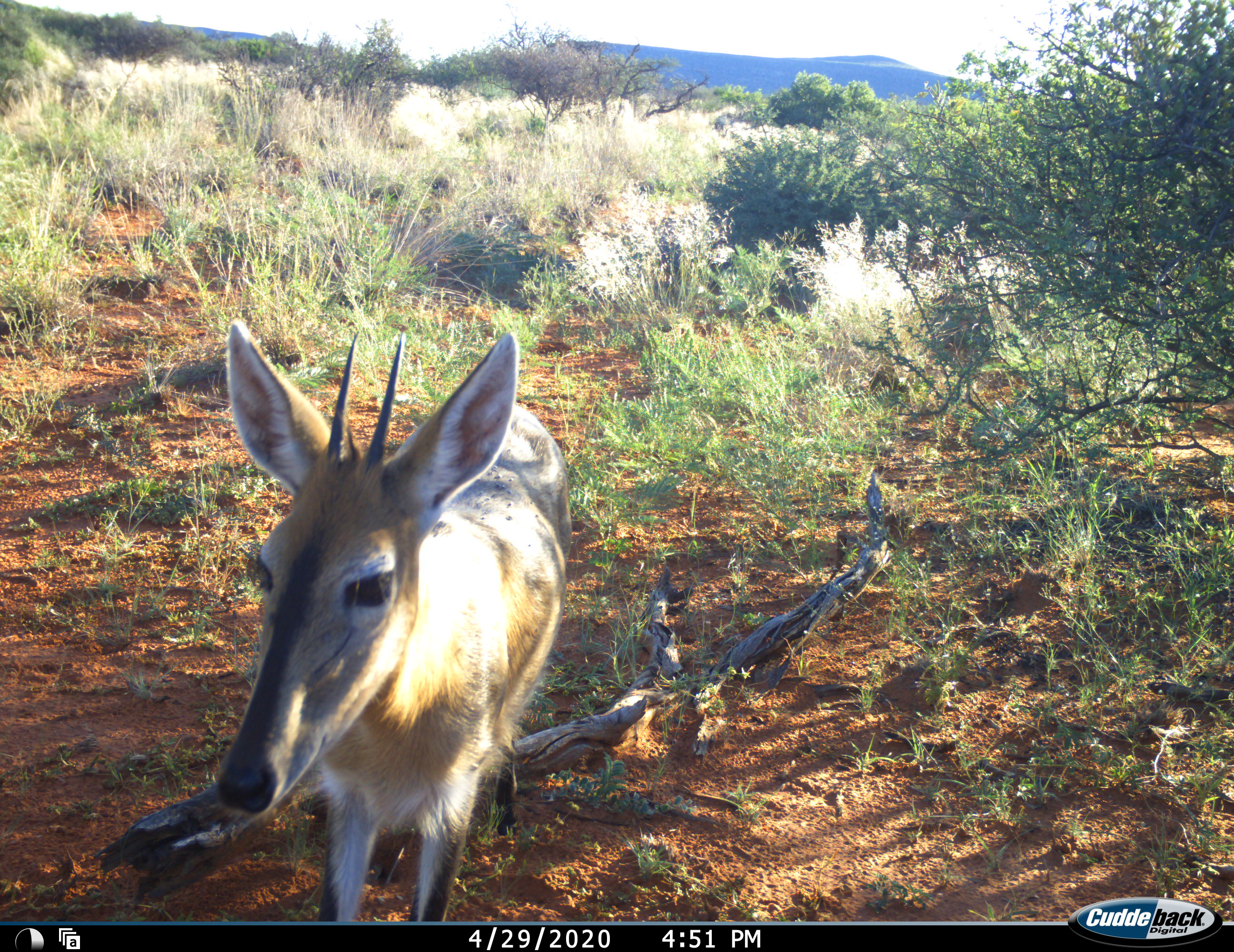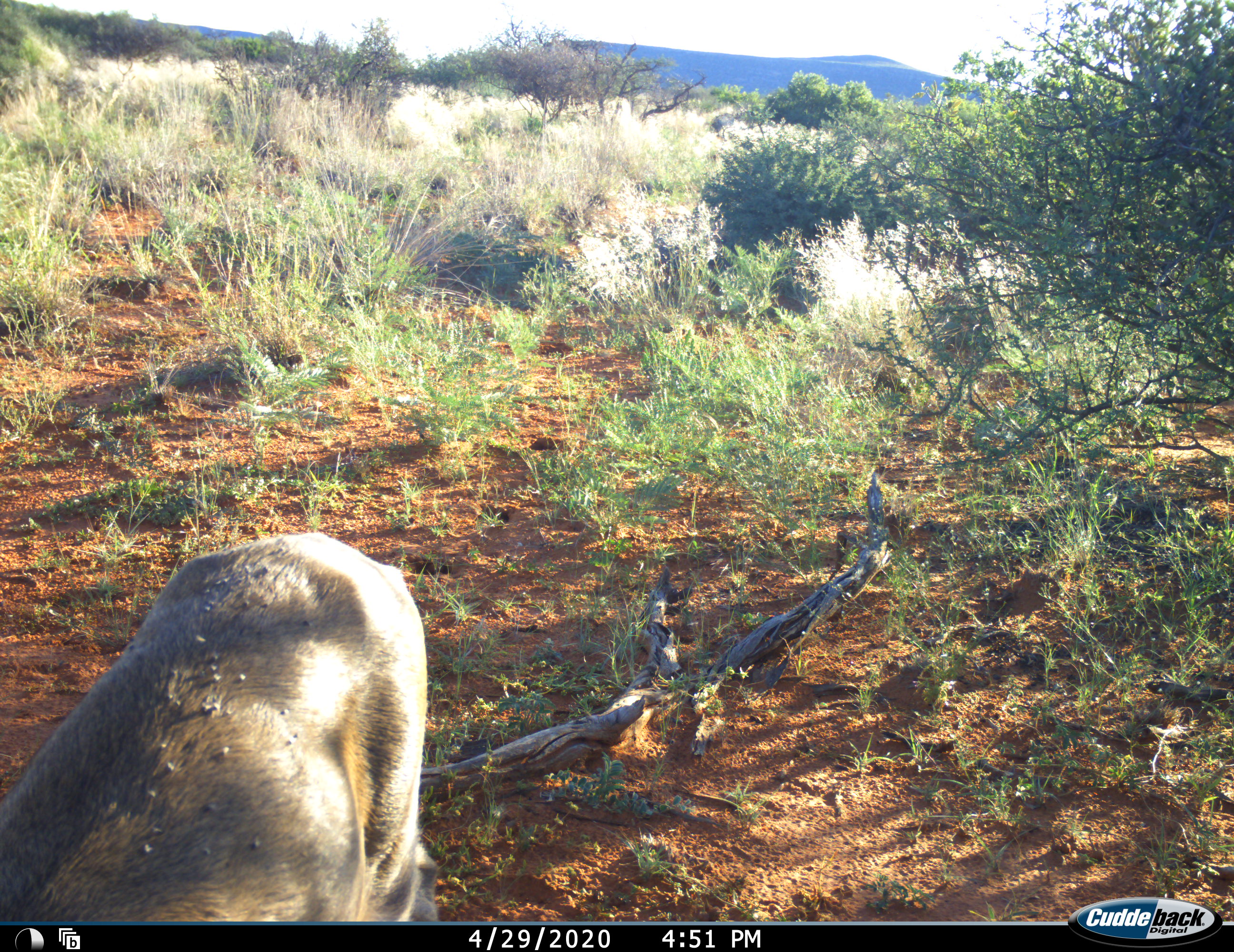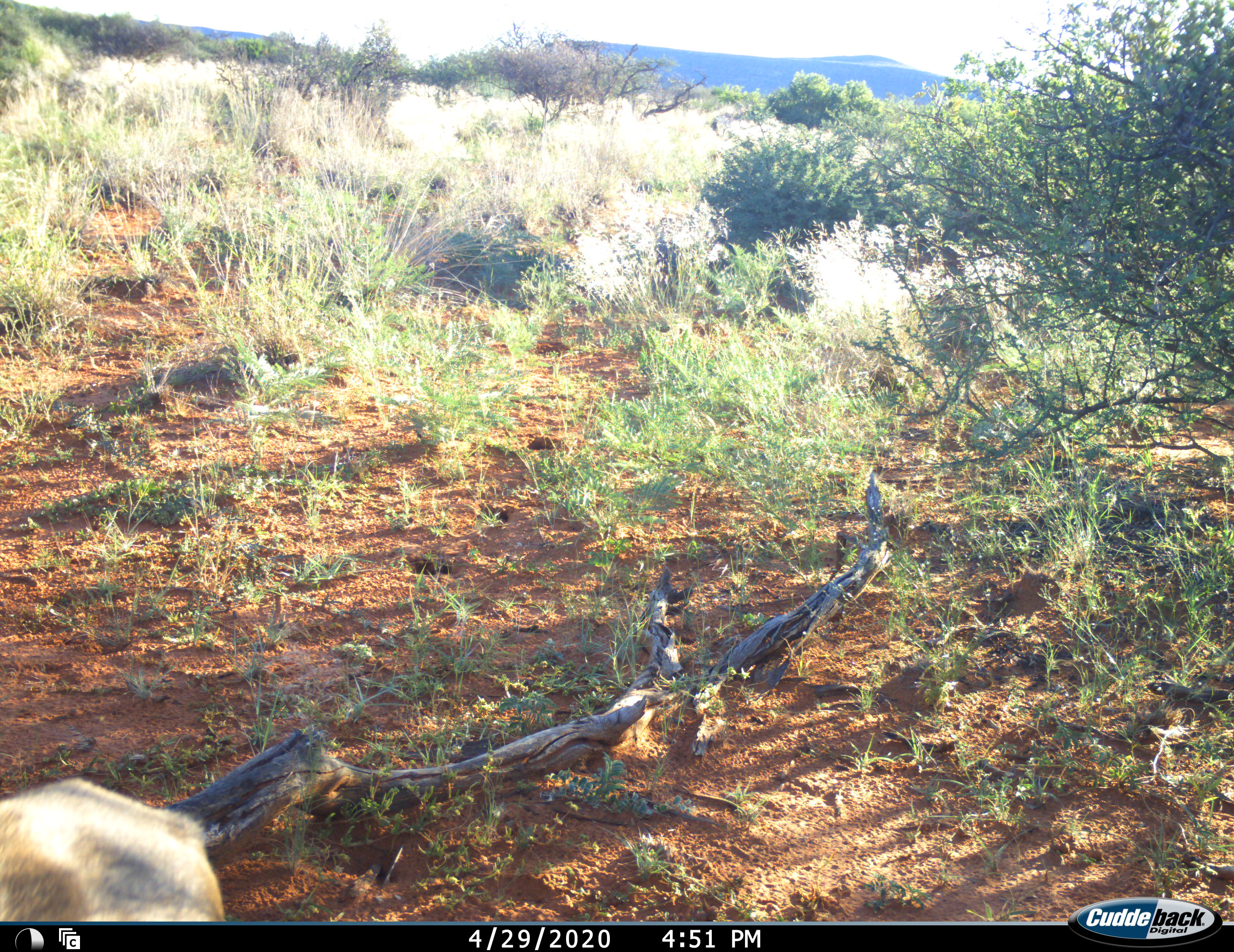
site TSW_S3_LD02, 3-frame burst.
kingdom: Animalia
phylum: Chordata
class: Mammalia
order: Artiodactyla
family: Bovidae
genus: Sylvicapra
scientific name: Sylvicapra grimmia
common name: common duiker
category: duikercommongrey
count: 1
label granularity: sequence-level